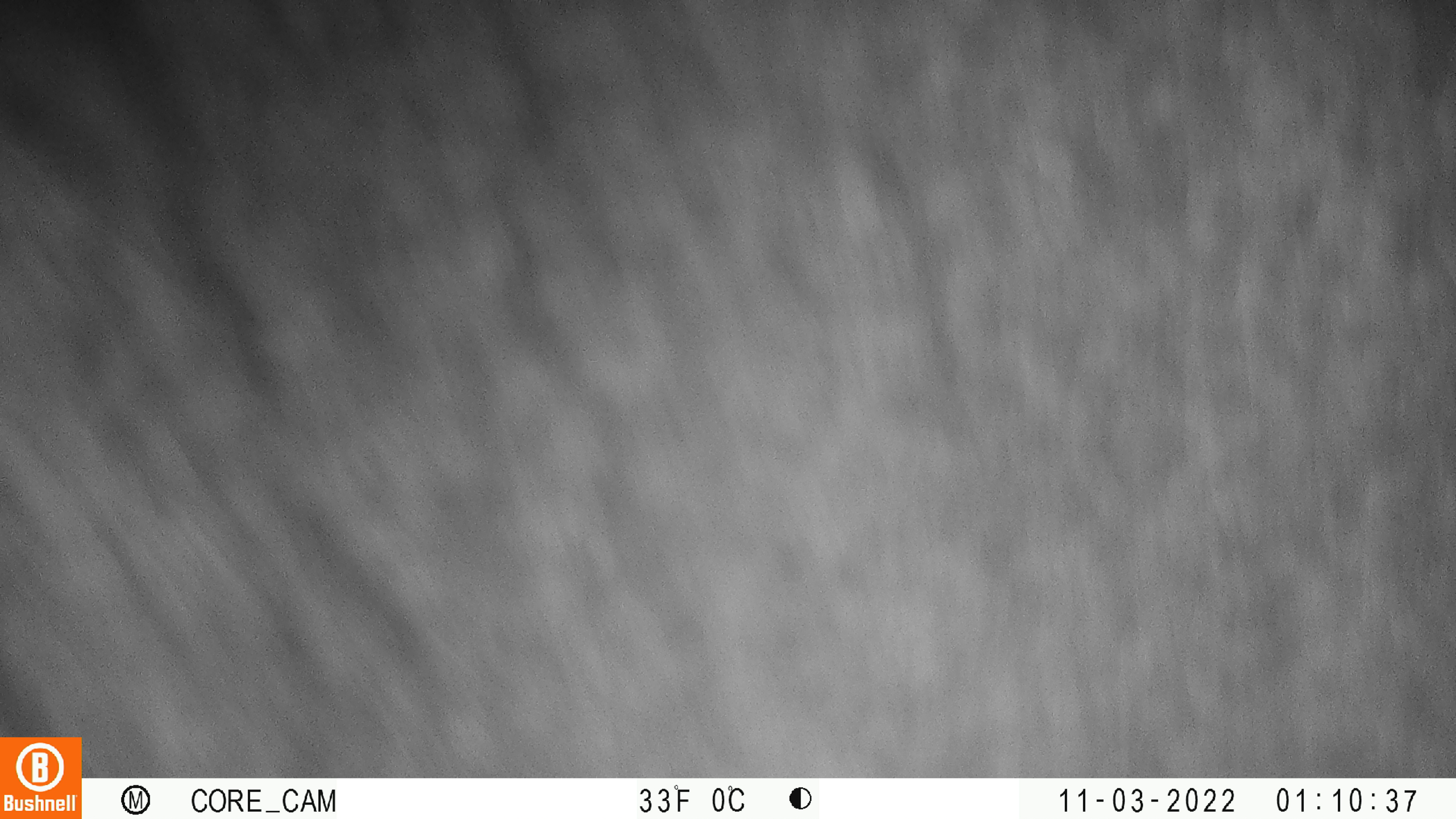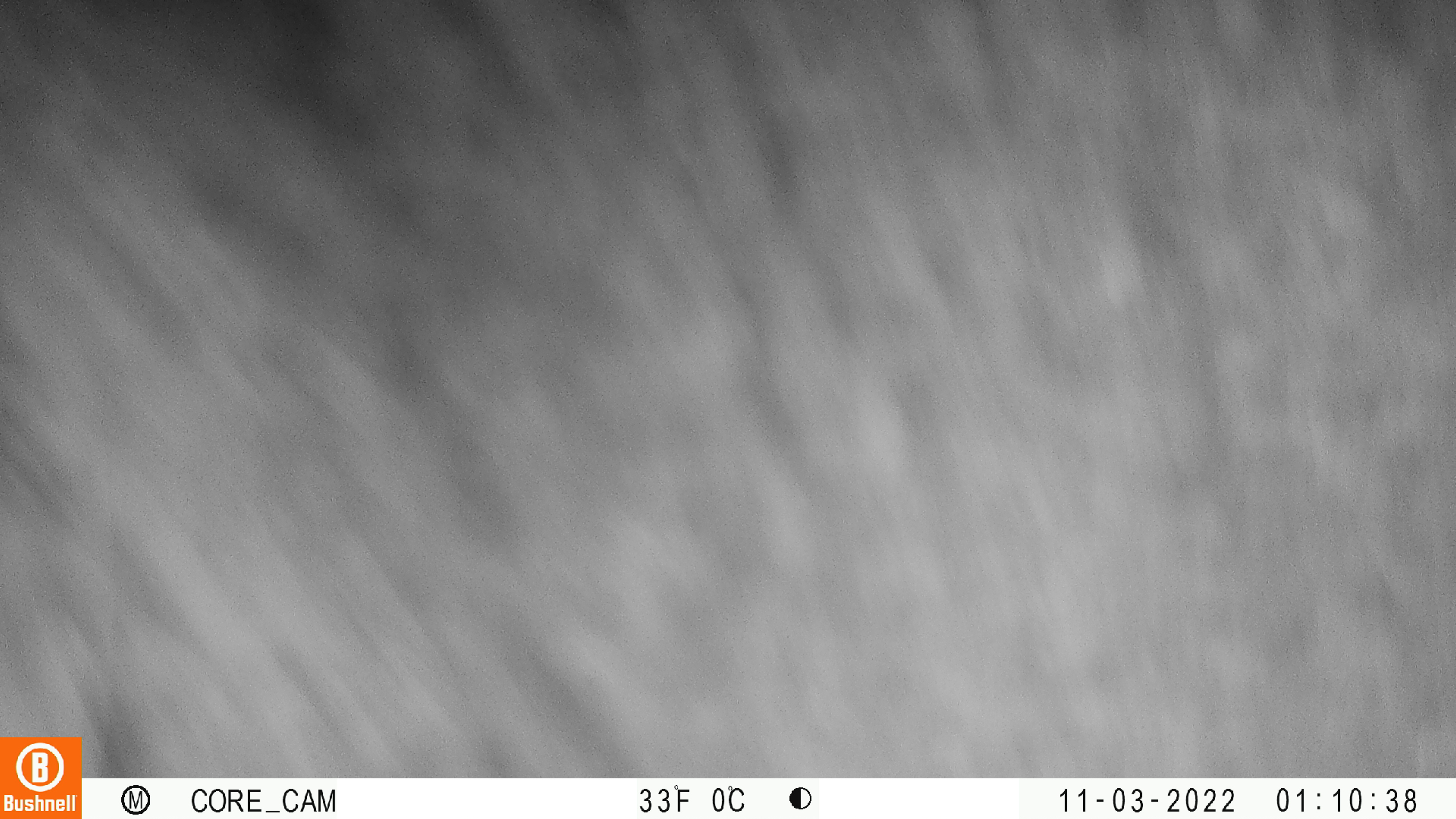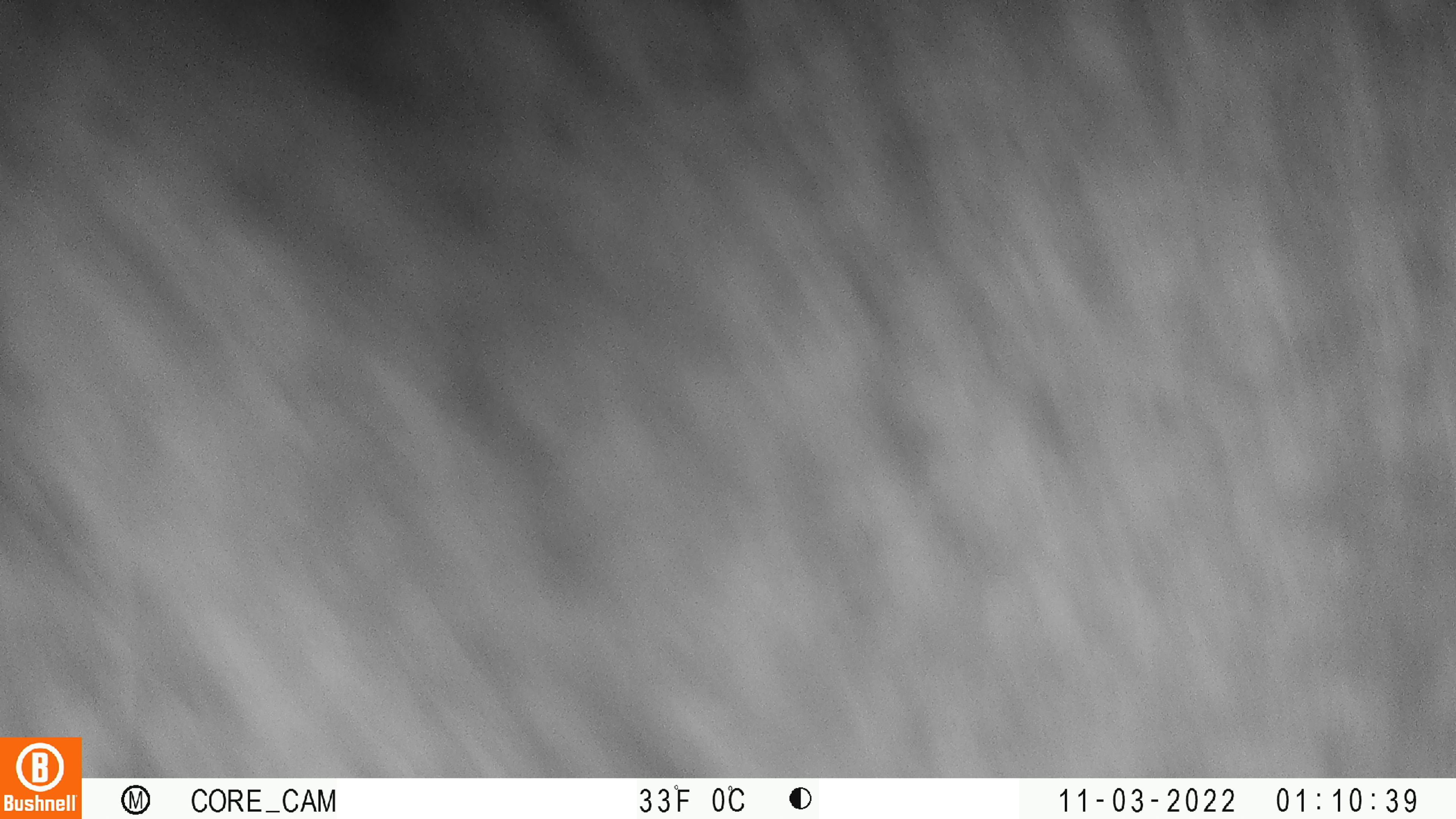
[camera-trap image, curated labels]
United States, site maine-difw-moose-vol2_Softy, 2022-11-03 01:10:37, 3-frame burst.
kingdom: Animalia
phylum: Chordata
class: Mammalia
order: Artiodactyla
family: Cervidae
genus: Alces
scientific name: Alces alces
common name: moose